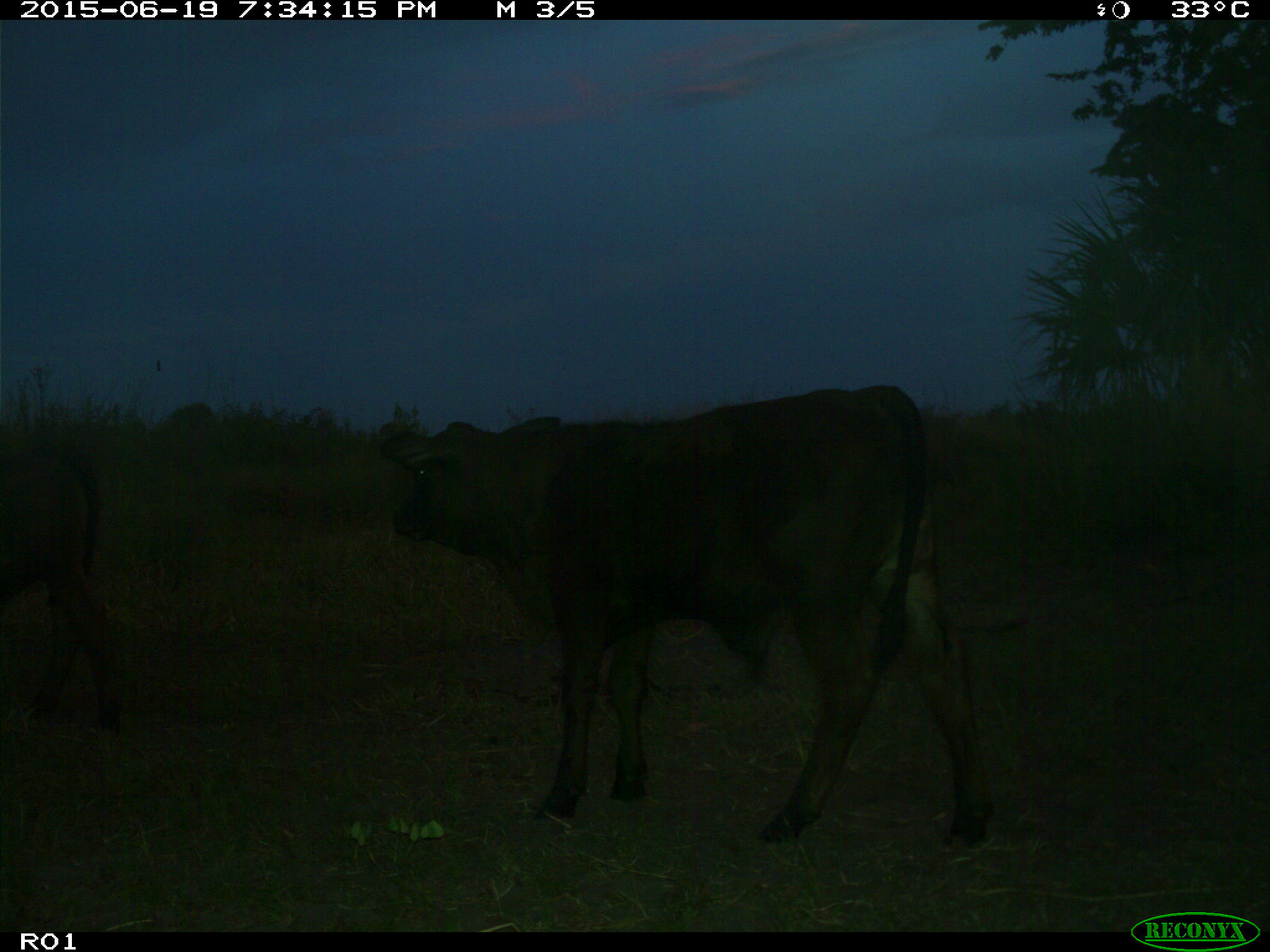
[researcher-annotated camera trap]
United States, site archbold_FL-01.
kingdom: Animalia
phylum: Chordata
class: Mammalia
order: Artiodactyla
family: Bovidae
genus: Bos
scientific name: Bos taurus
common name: domestic cow